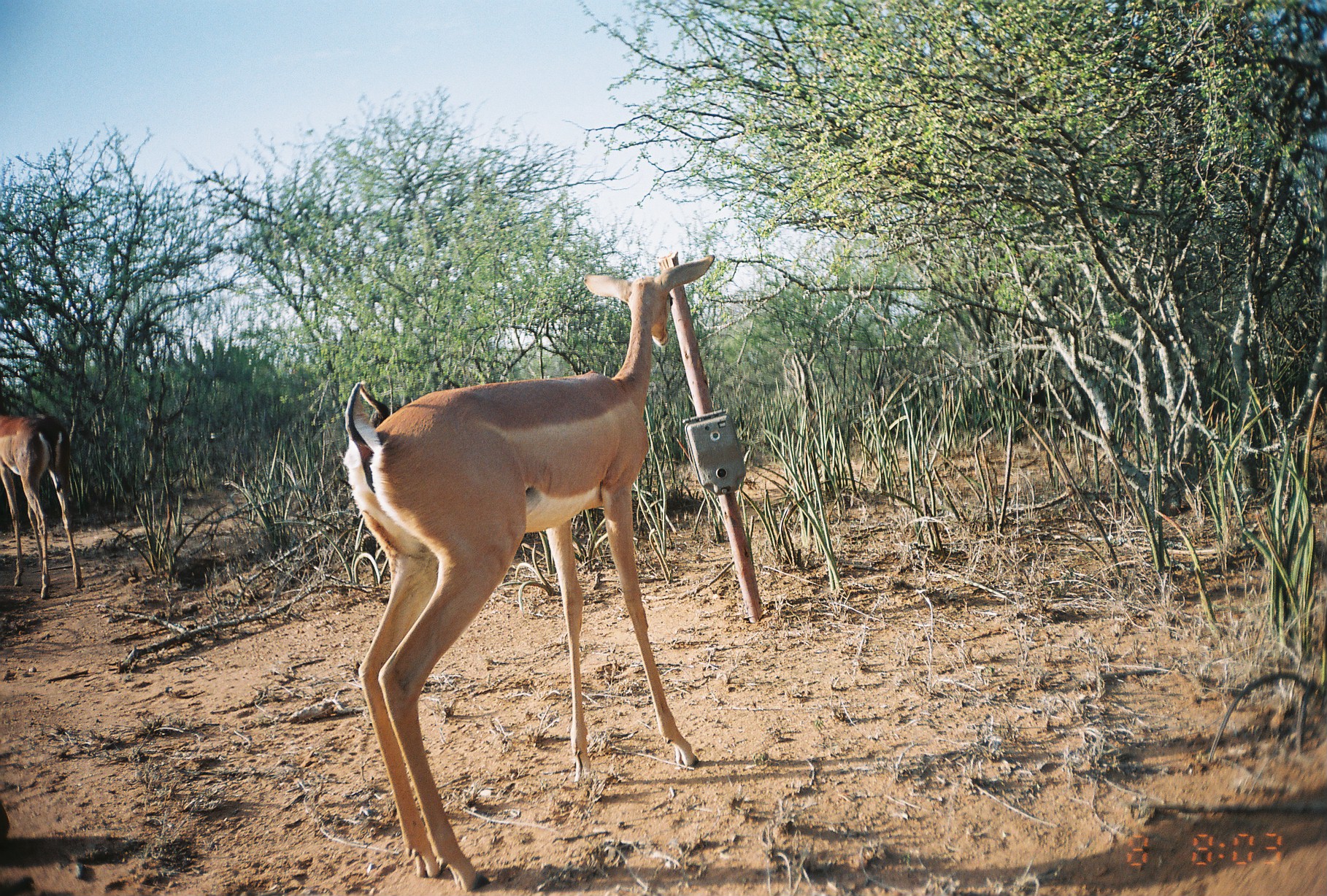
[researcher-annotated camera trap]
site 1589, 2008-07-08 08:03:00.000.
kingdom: Animalia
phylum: Chordata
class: Mammalia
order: Artiodactyla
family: Bovidae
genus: Litocranius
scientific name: Litocranius walleri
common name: gerenuk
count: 2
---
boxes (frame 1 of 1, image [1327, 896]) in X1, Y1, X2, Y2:
litocranius walleri: 342, 255, 714, 892; 0, 413, 81, 599